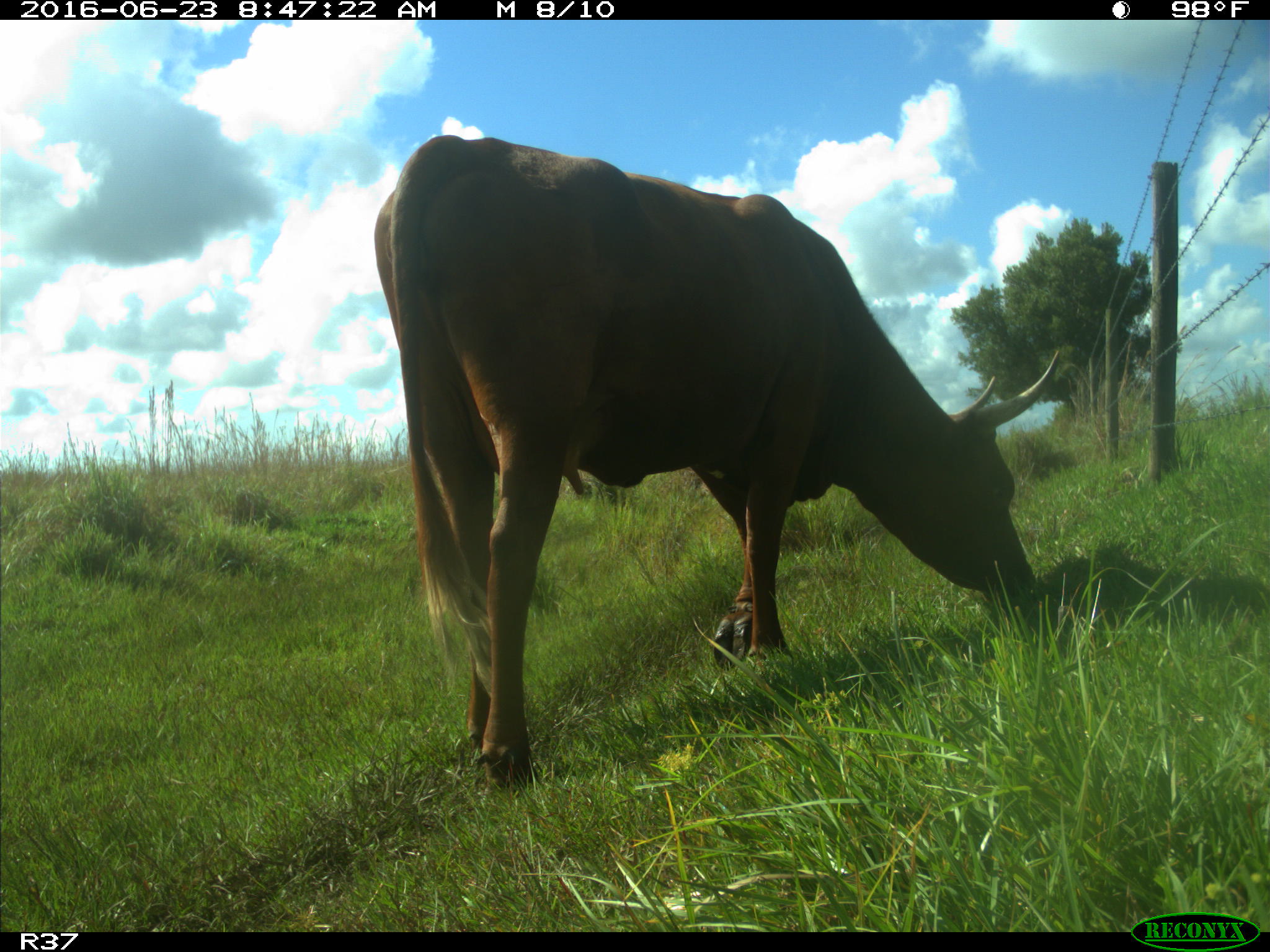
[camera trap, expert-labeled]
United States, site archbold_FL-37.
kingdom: Animalia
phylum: Chordata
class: Mammalia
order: Artiodactyla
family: Bovidae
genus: Bos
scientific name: Bos taurus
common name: domestic cow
Bos taurus (domestic cow).